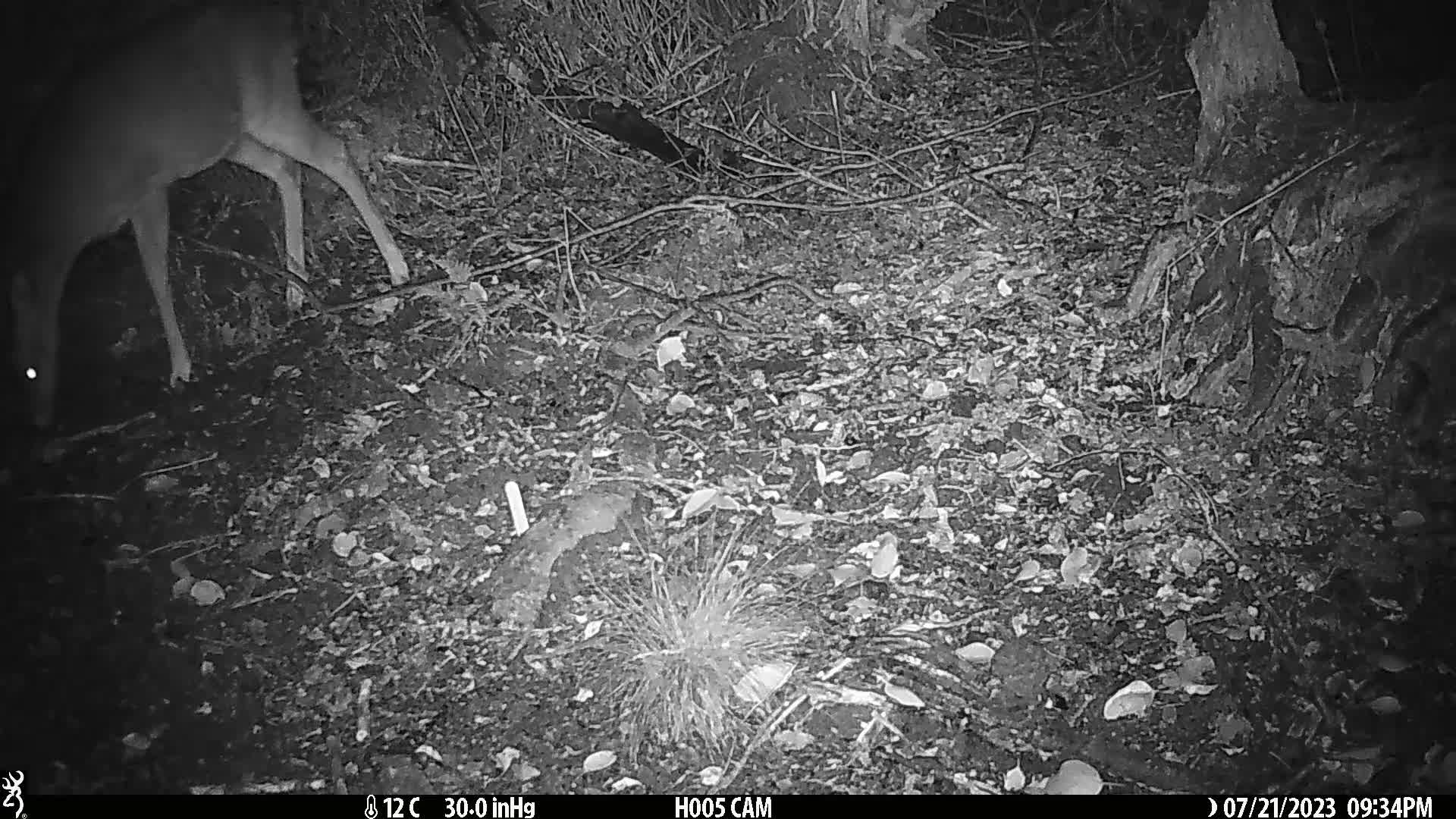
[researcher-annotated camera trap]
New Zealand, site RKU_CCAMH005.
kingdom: Animalia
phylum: Chordata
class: Mammalia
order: Artiodactyla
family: Cervidae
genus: Odocoileus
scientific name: Odocoileus virginianus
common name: white-tailed deer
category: white tailed deer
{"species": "white tailed deer (white-tailed deer) (Odocoileus virginianus)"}